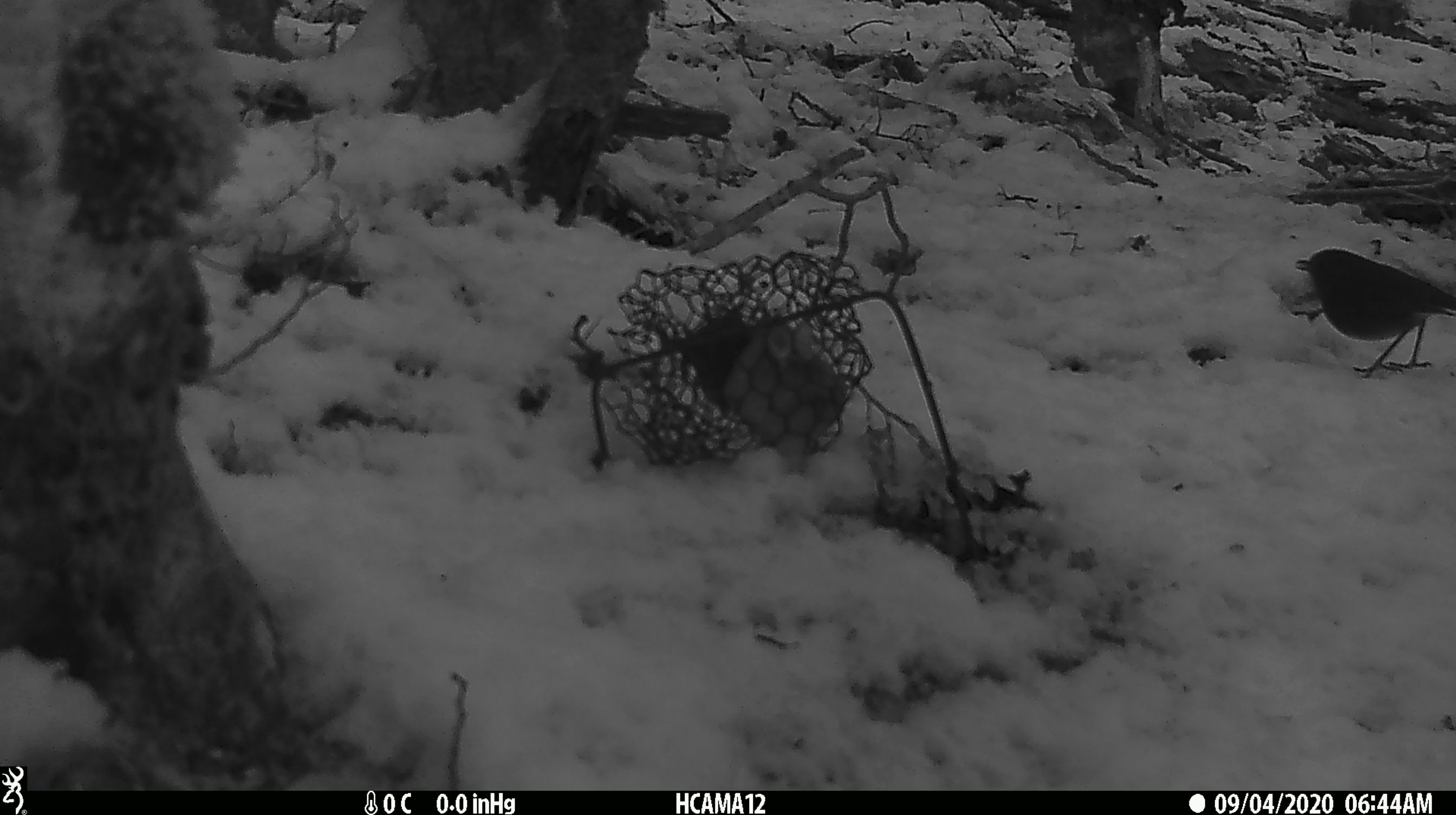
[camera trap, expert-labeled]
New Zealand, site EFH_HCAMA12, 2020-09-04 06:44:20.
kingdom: Animalia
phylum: Chordata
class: Aves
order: Passeriformes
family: Petroicidae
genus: Petroica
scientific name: Petroica australis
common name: new zealand robin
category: robin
Robin (new zealand robin) (Petroica australis).